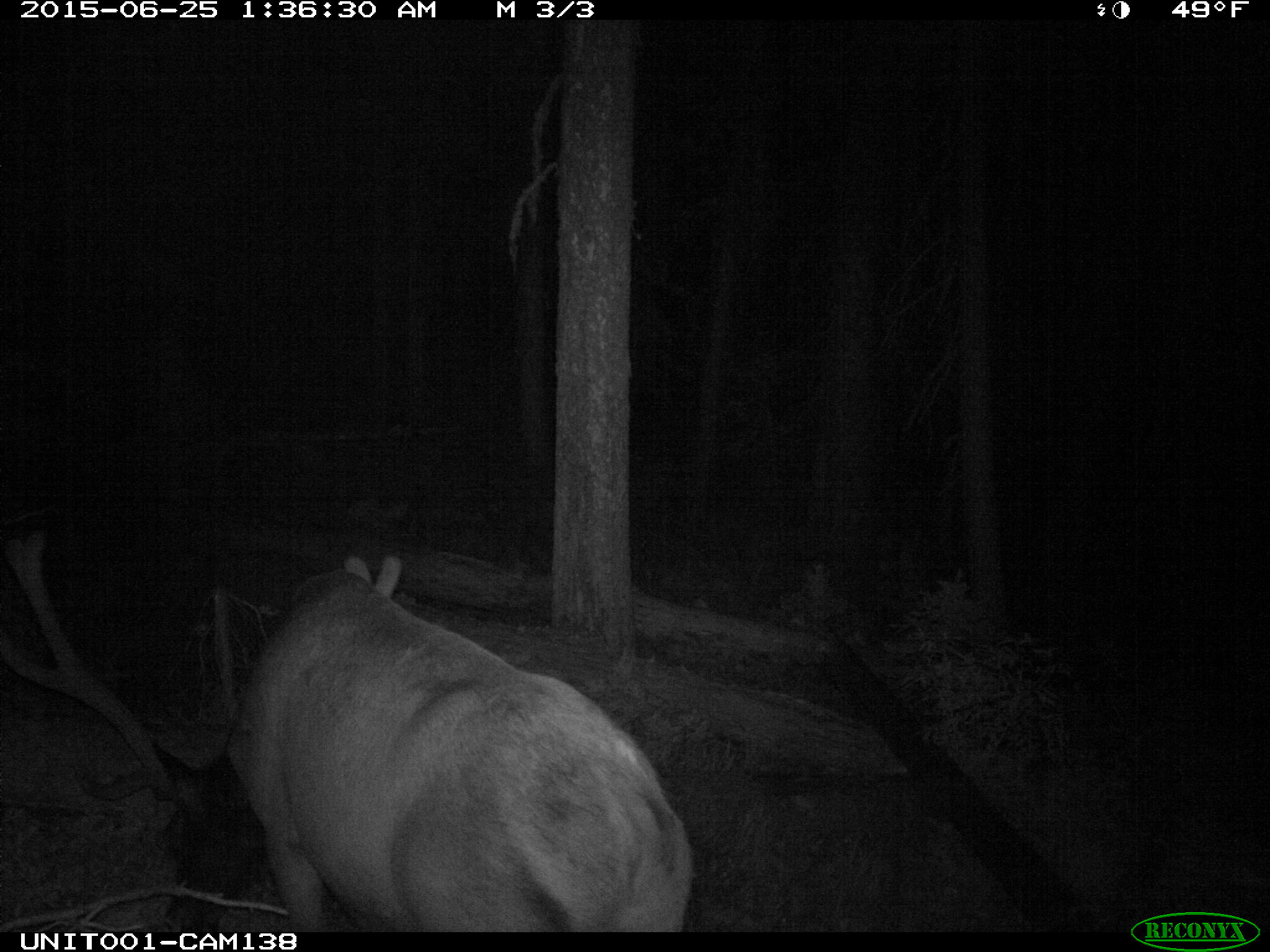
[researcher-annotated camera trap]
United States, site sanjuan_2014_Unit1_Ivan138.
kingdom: Animalia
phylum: Chordata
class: Mammalia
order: Artiodactyla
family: Cervidae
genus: Cervus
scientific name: Cervus elaphus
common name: red deer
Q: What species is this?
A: Cervus elaphus (red deer).